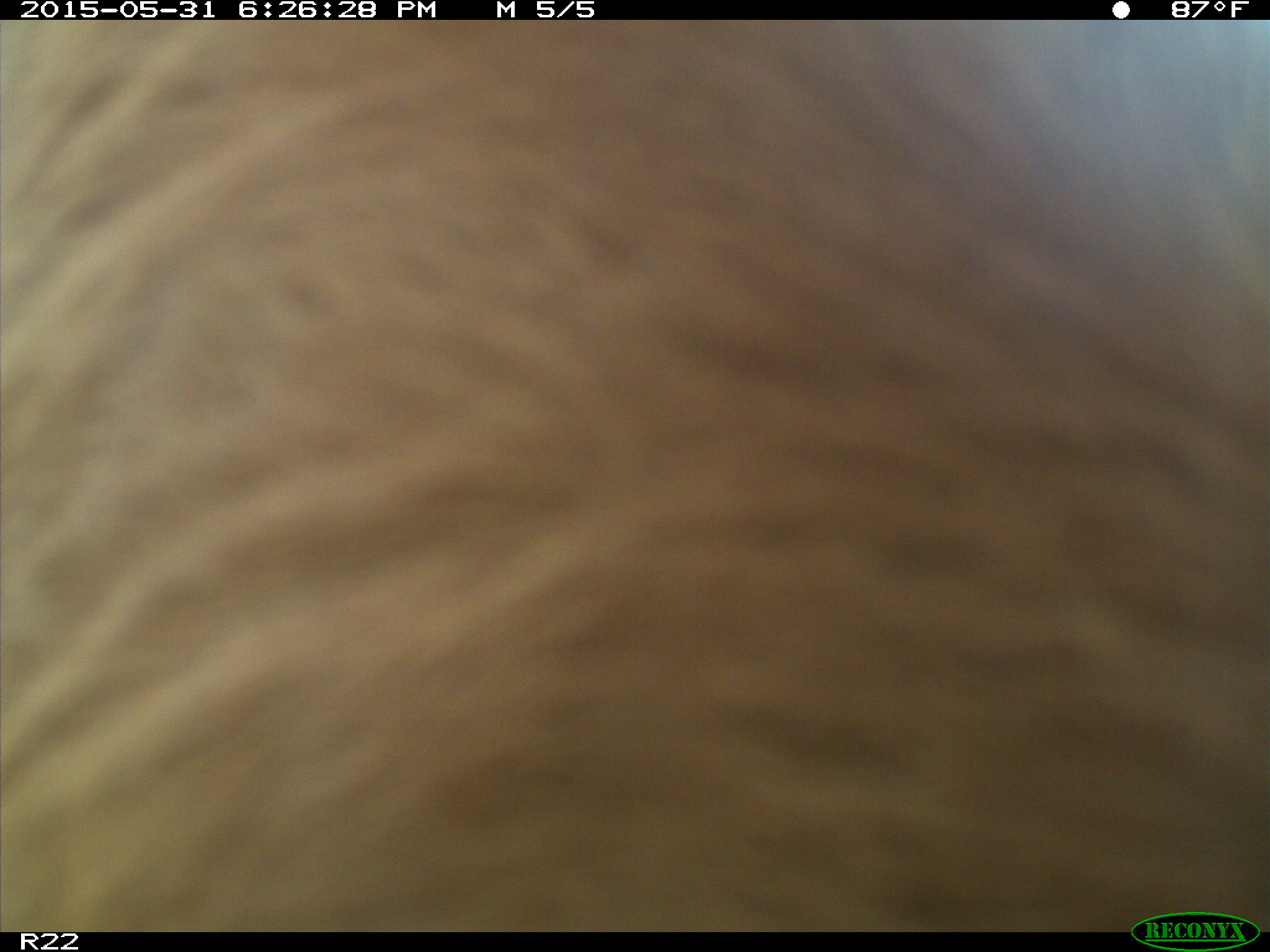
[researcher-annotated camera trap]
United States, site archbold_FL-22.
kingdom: Animalia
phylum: Chordata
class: Mammalia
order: Artiodactyla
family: Bovidae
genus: Bos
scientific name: Bos taurus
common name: domestic cow